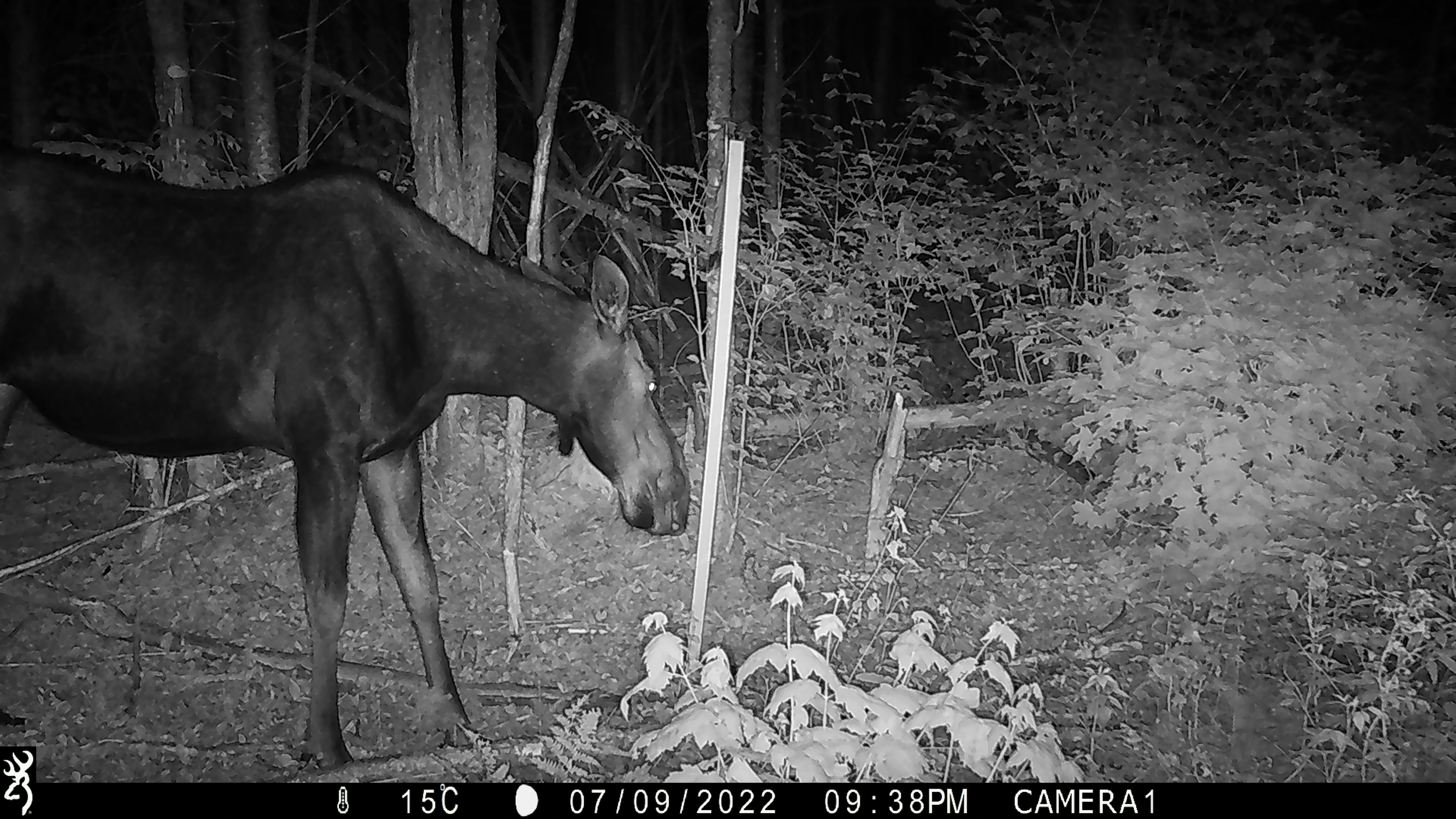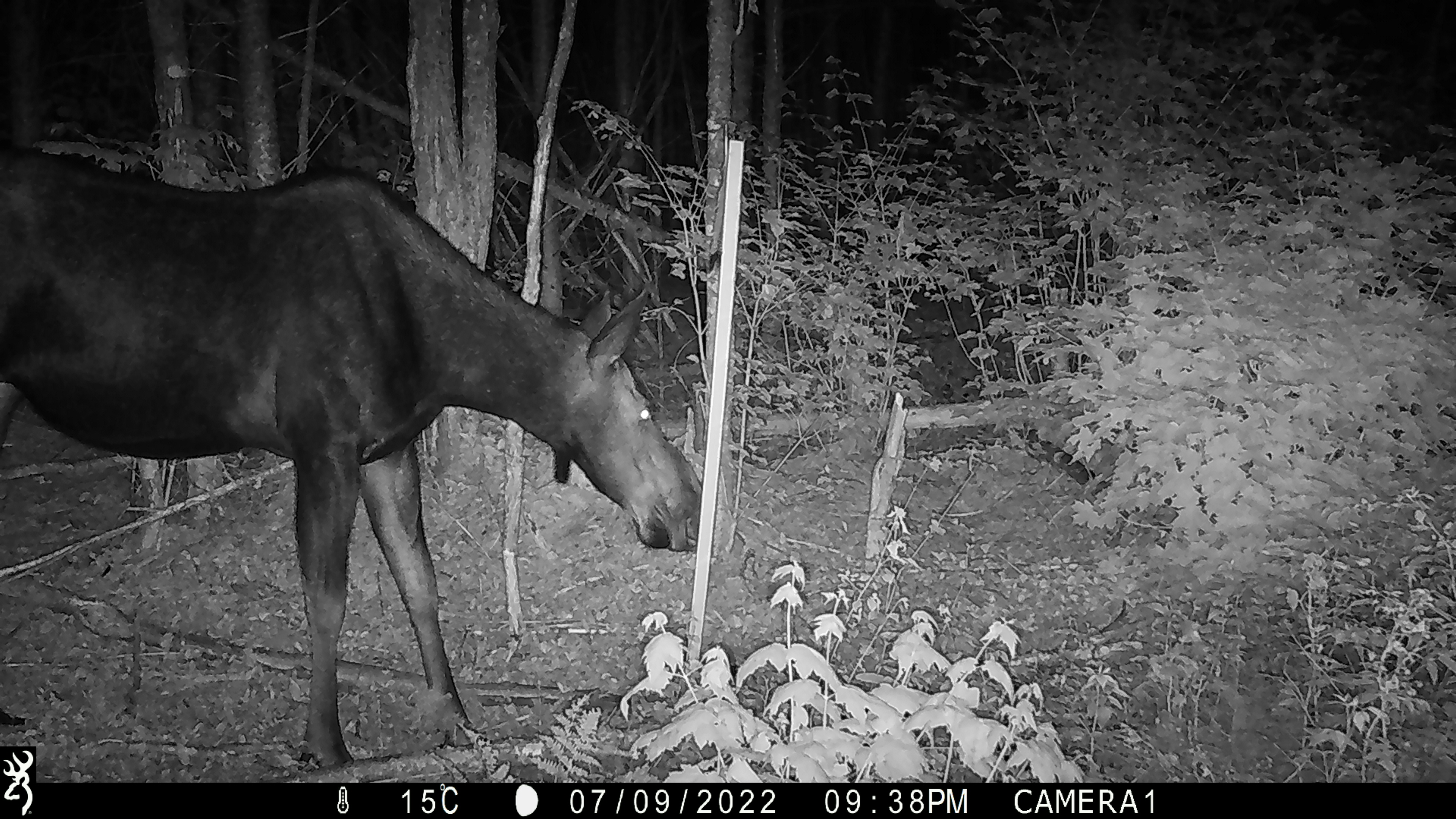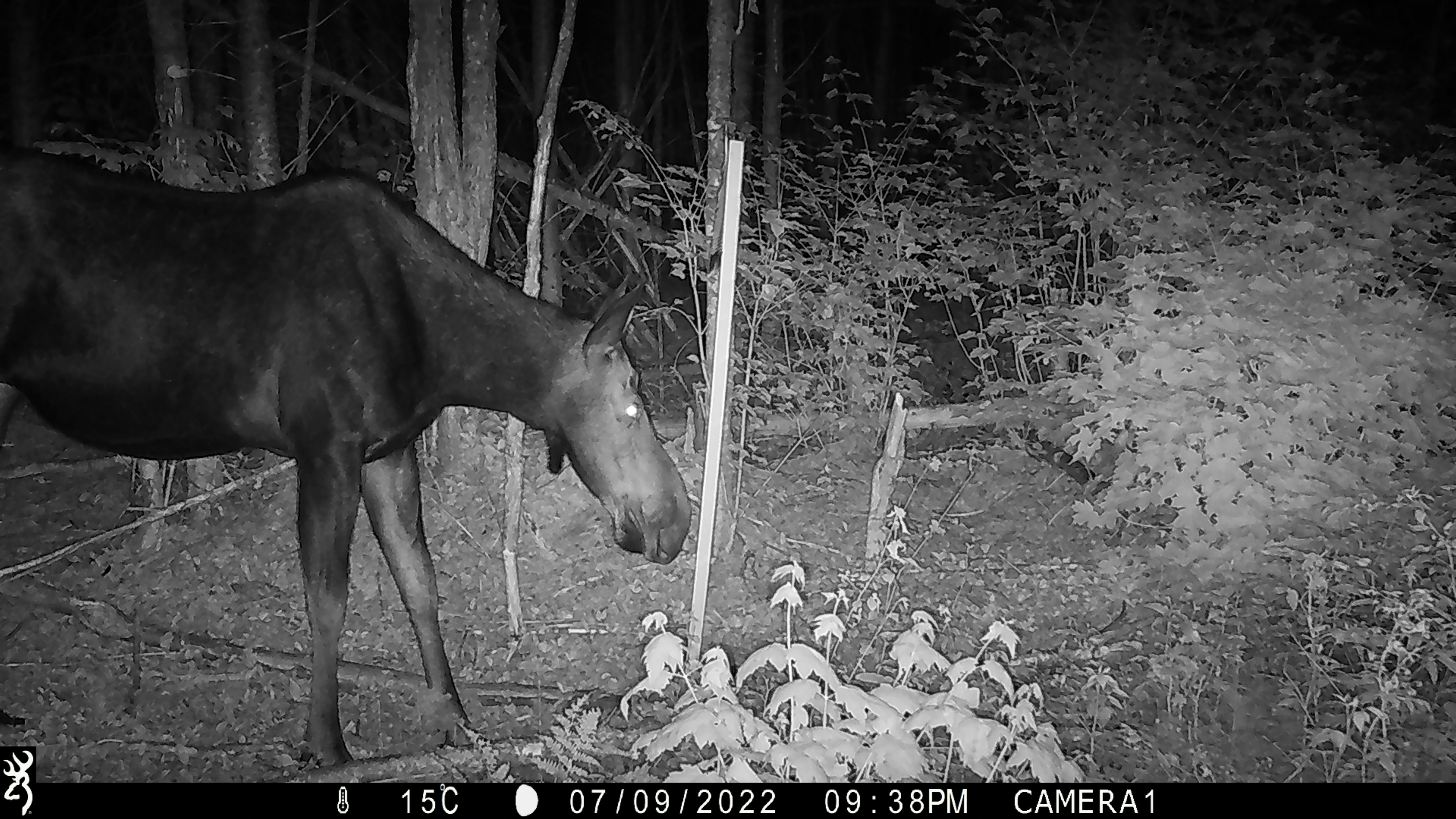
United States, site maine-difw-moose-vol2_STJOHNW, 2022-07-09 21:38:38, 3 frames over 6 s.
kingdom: Animalia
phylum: Chordata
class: Mammalia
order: Artiodactyla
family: Cervidae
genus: Alces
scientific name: Alces alces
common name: moose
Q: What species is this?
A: Moose (Alces alces).